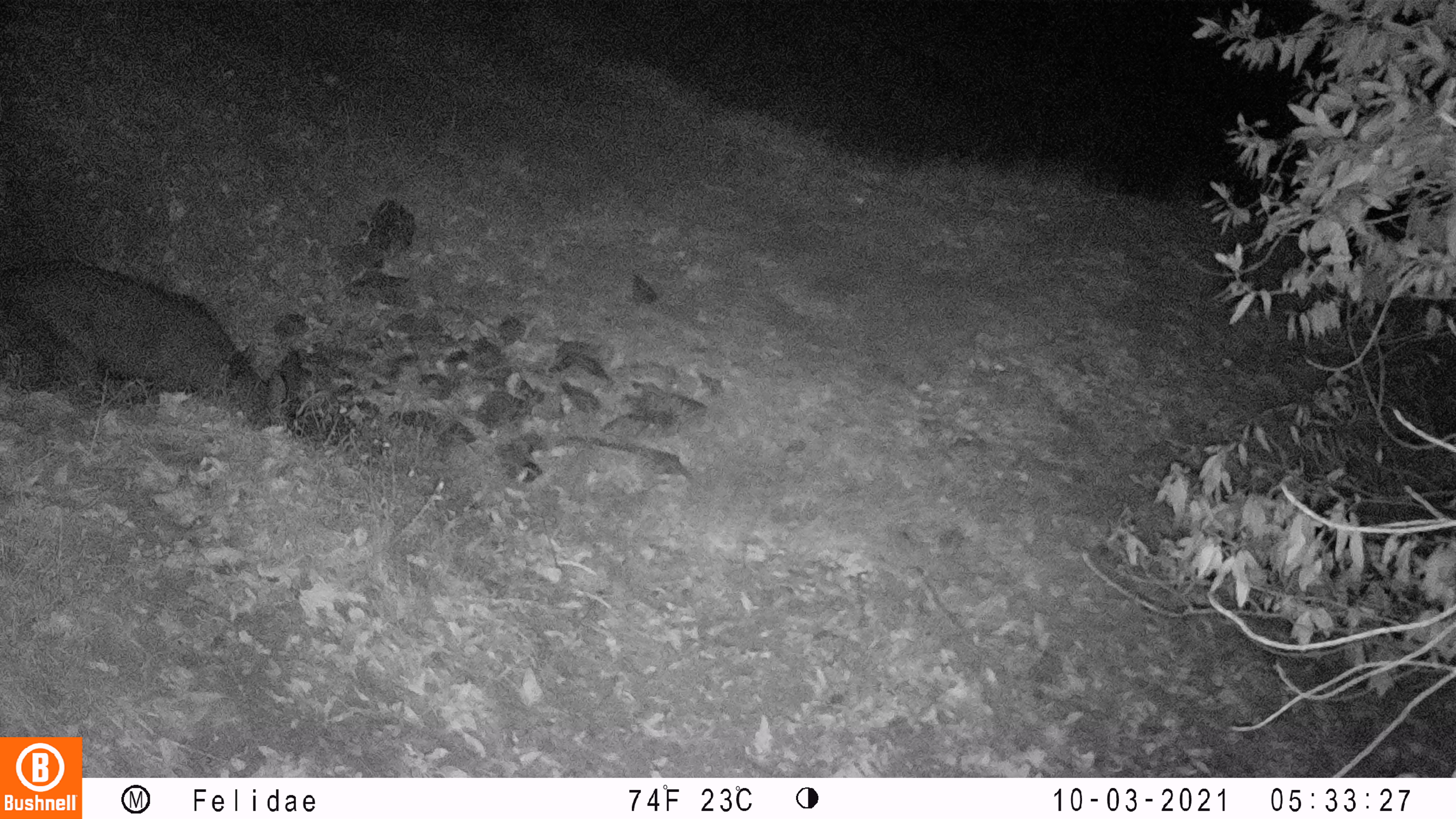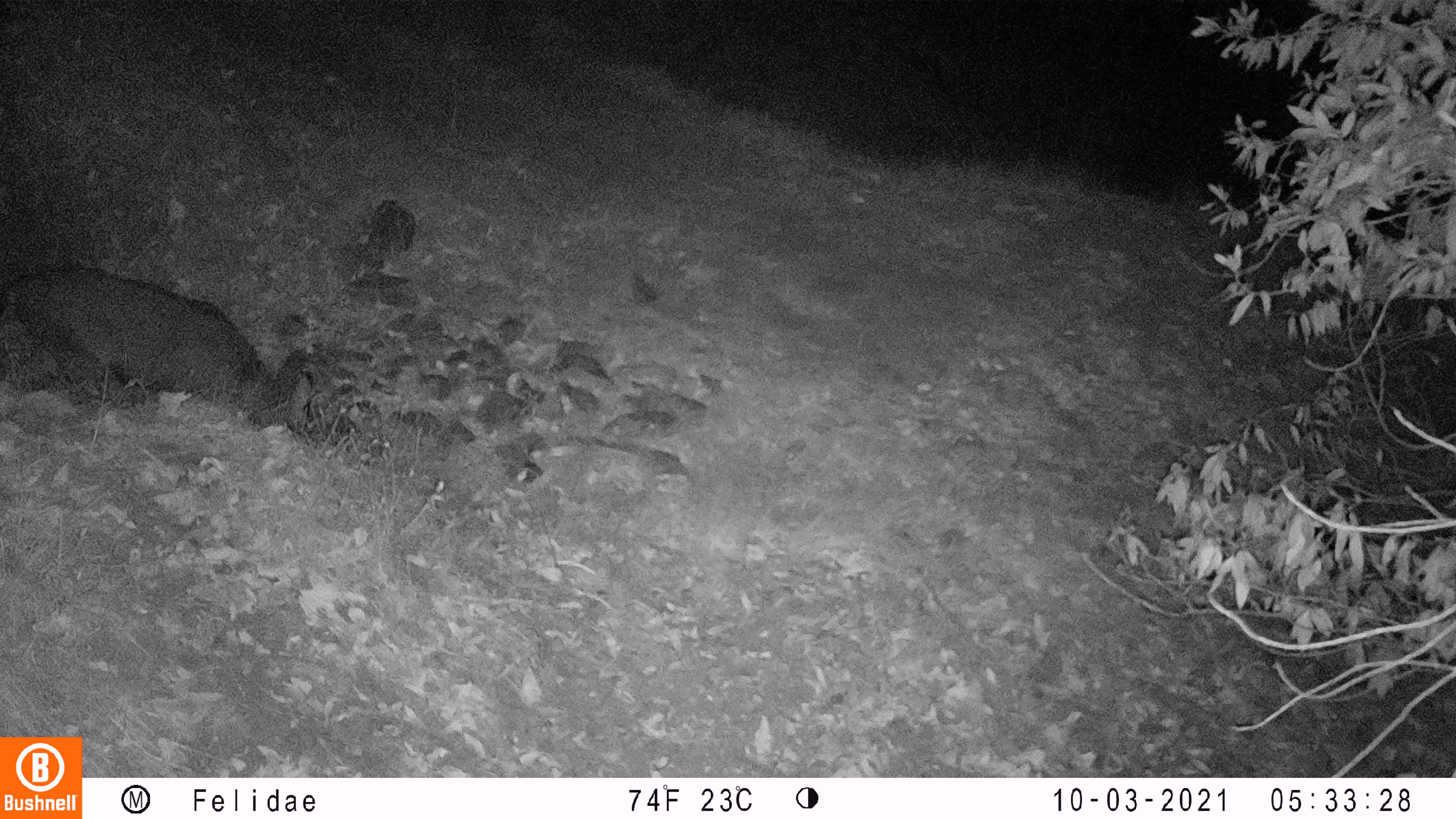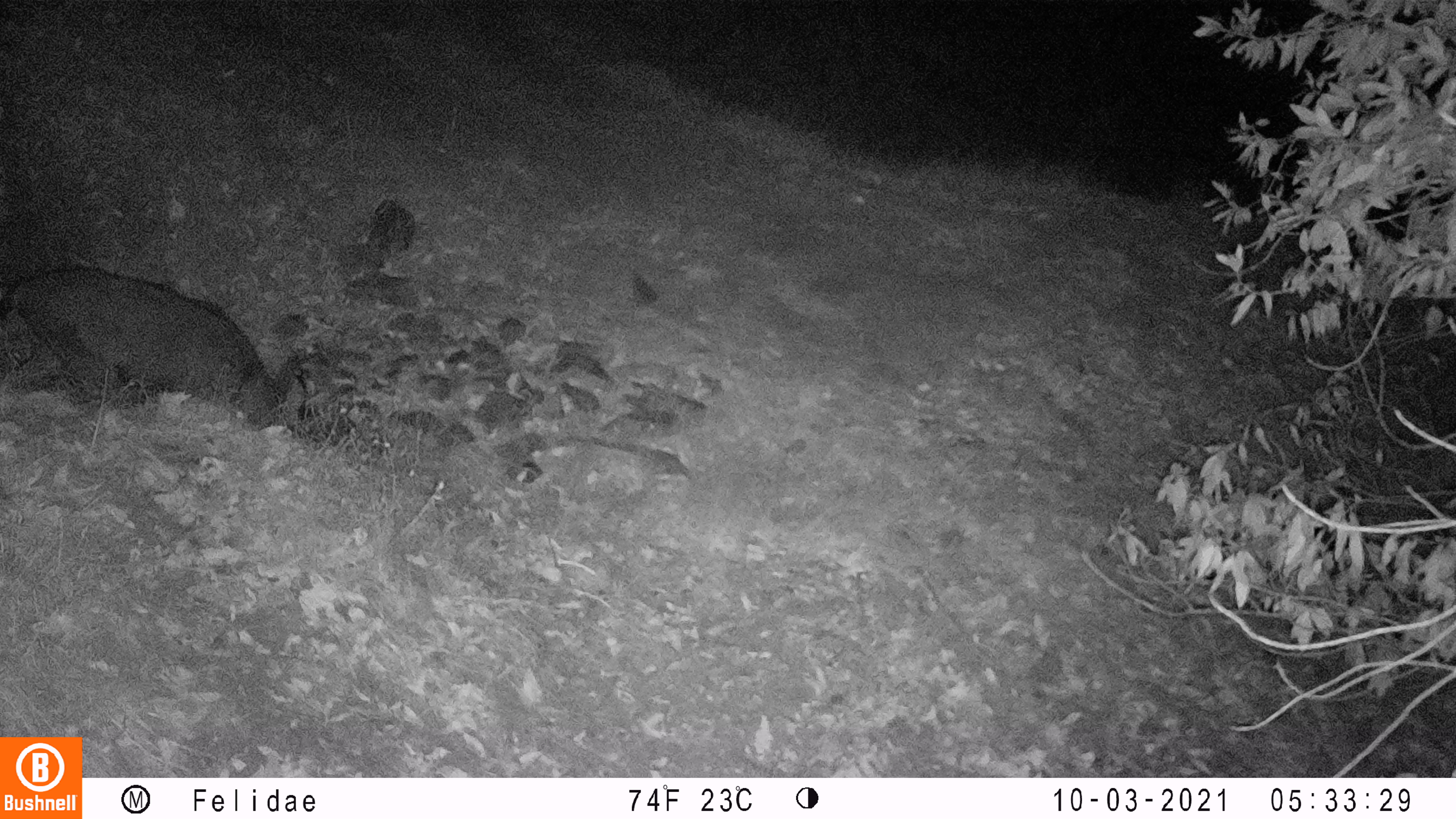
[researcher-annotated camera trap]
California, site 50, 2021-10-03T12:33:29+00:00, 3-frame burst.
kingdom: Animalia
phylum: Chordata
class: Mammalia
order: Artiodactyla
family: Cervidae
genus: Odocoileus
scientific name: Odocoileus hemionus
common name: mule deer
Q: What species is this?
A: Mule deer (Odocoileus hemionus).